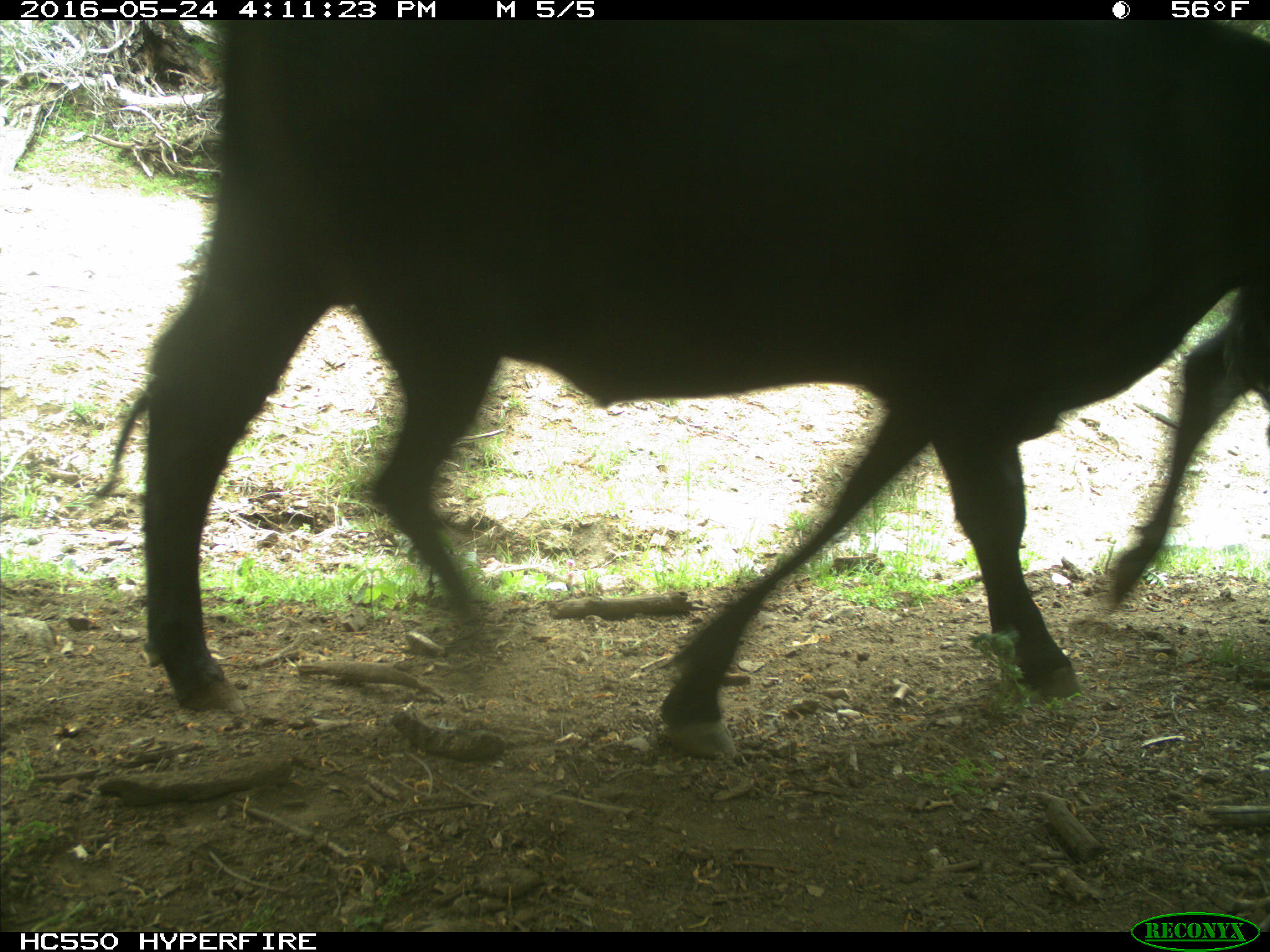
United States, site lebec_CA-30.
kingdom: Animalia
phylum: Chordata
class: Mammalia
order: Artiodactyla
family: Bovidae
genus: Bos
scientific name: Bos taurus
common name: domestic cow